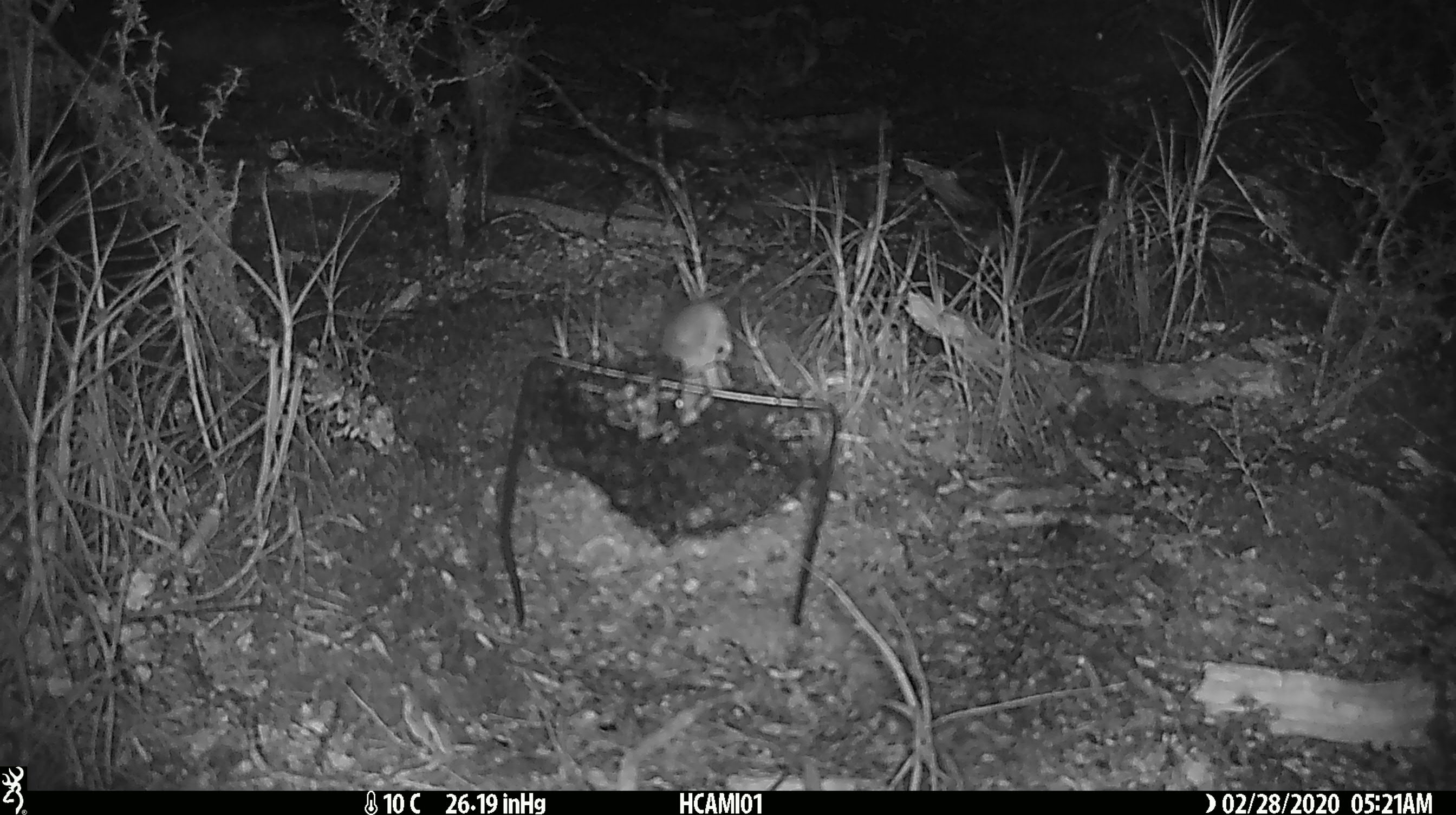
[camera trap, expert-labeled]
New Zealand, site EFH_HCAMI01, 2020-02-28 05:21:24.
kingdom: Animalia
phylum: Chordata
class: Mammalia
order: Rodentia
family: Muridae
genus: Mus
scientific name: Mus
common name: mouse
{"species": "mouse (Mus)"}